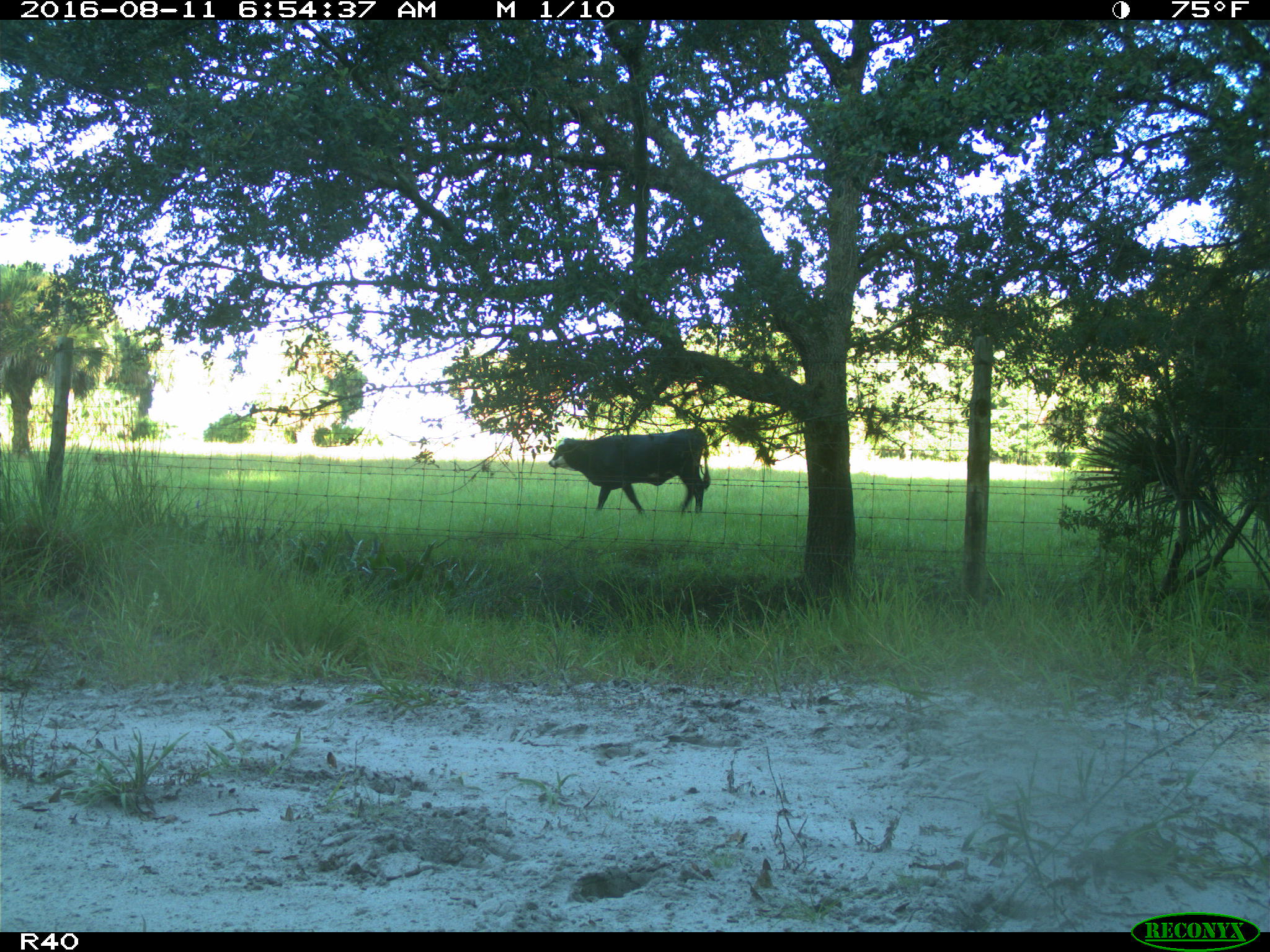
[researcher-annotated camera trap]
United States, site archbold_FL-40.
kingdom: Animalia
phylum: Chordata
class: Mammalia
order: Artiodactyla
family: Bovidae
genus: Bos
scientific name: Bos taurus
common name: domestic cow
Bos taurus (domestic cow).